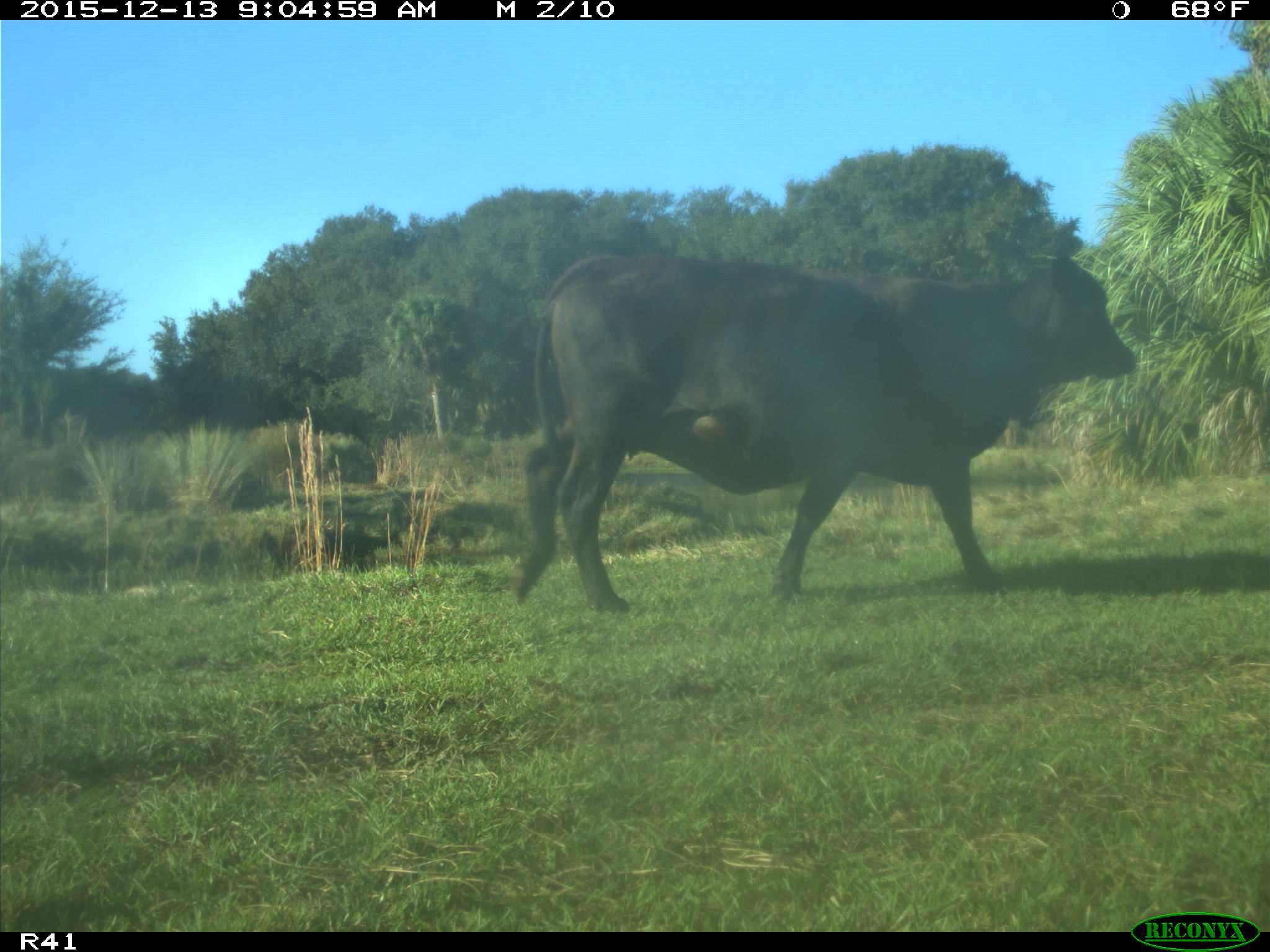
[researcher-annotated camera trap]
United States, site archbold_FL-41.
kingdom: Animalia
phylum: Chordata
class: Mammalia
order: Artiodactyla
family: Bovidae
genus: Bos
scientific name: Bos taurus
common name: domestic cow